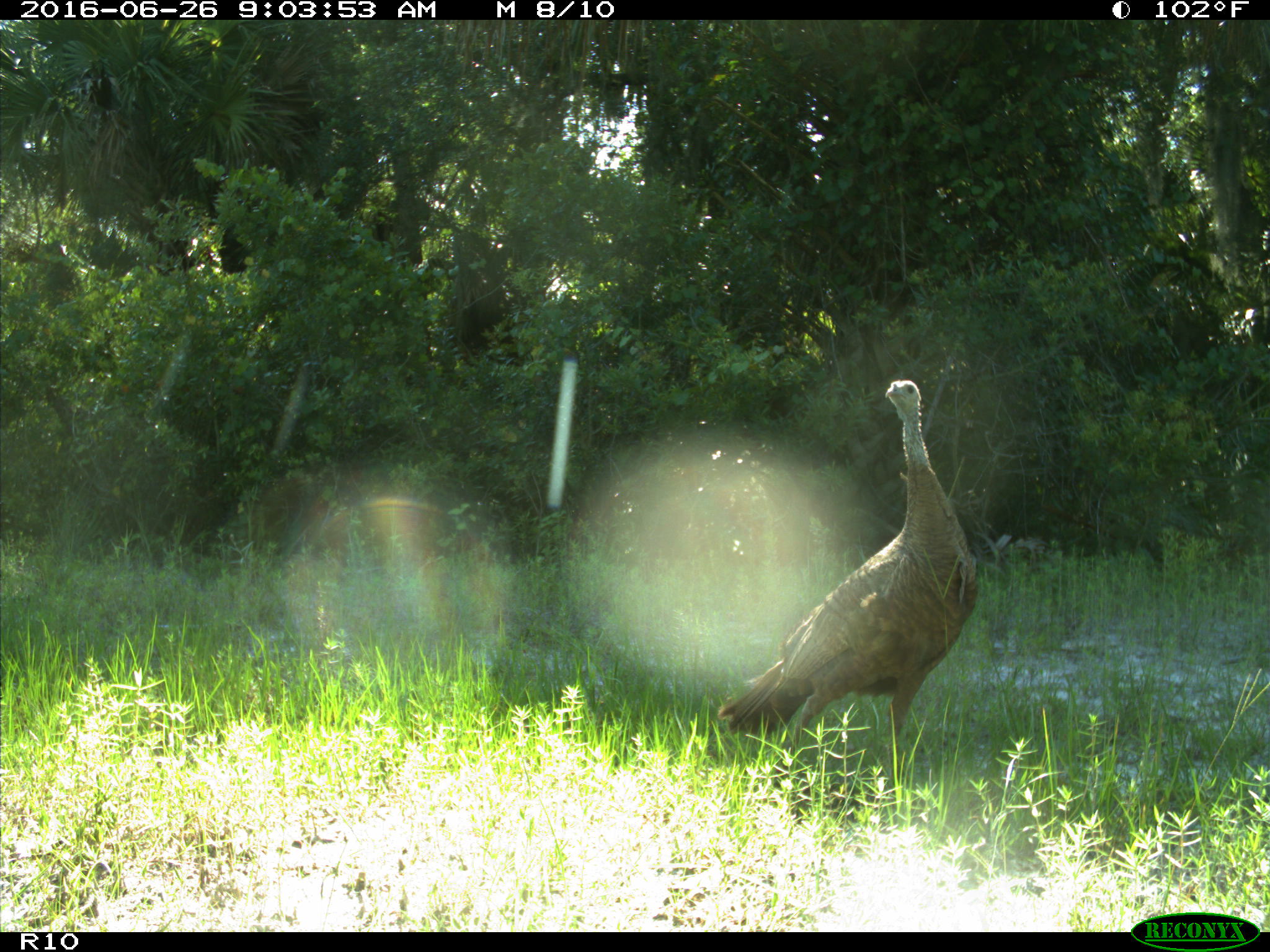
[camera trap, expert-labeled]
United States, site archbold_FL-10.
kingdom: Animalia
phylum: Chordata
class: Aves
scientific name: Aves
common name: birds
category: unidentified bird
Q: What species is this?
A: Unidentified bird (birds) (Aves).